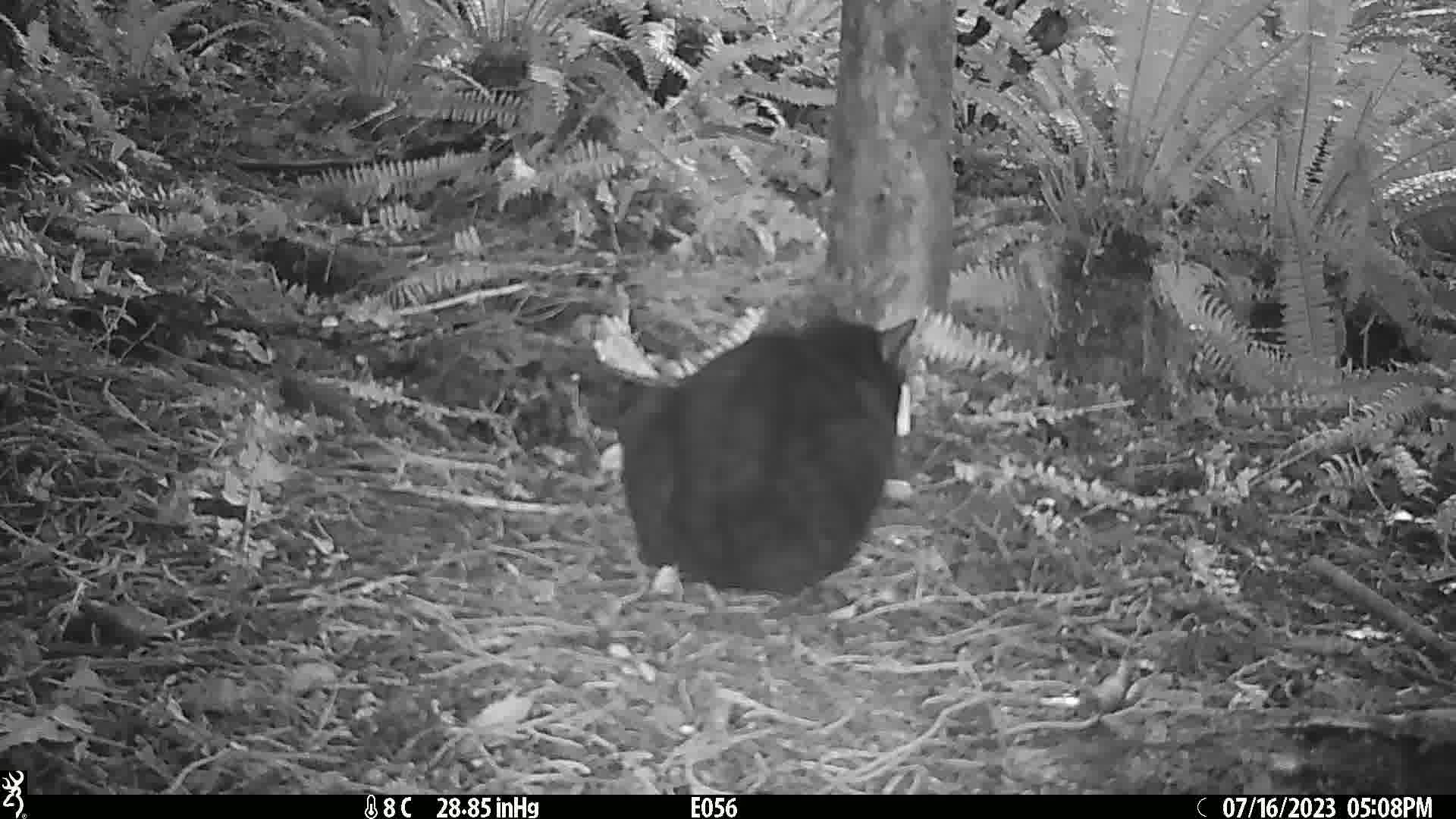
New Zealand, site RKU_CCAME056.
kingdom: Animalia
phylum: Chordata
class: Mammalia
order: Carnivora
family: Felidae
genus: Felis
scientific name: Felis catus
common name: domestic cat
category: cat